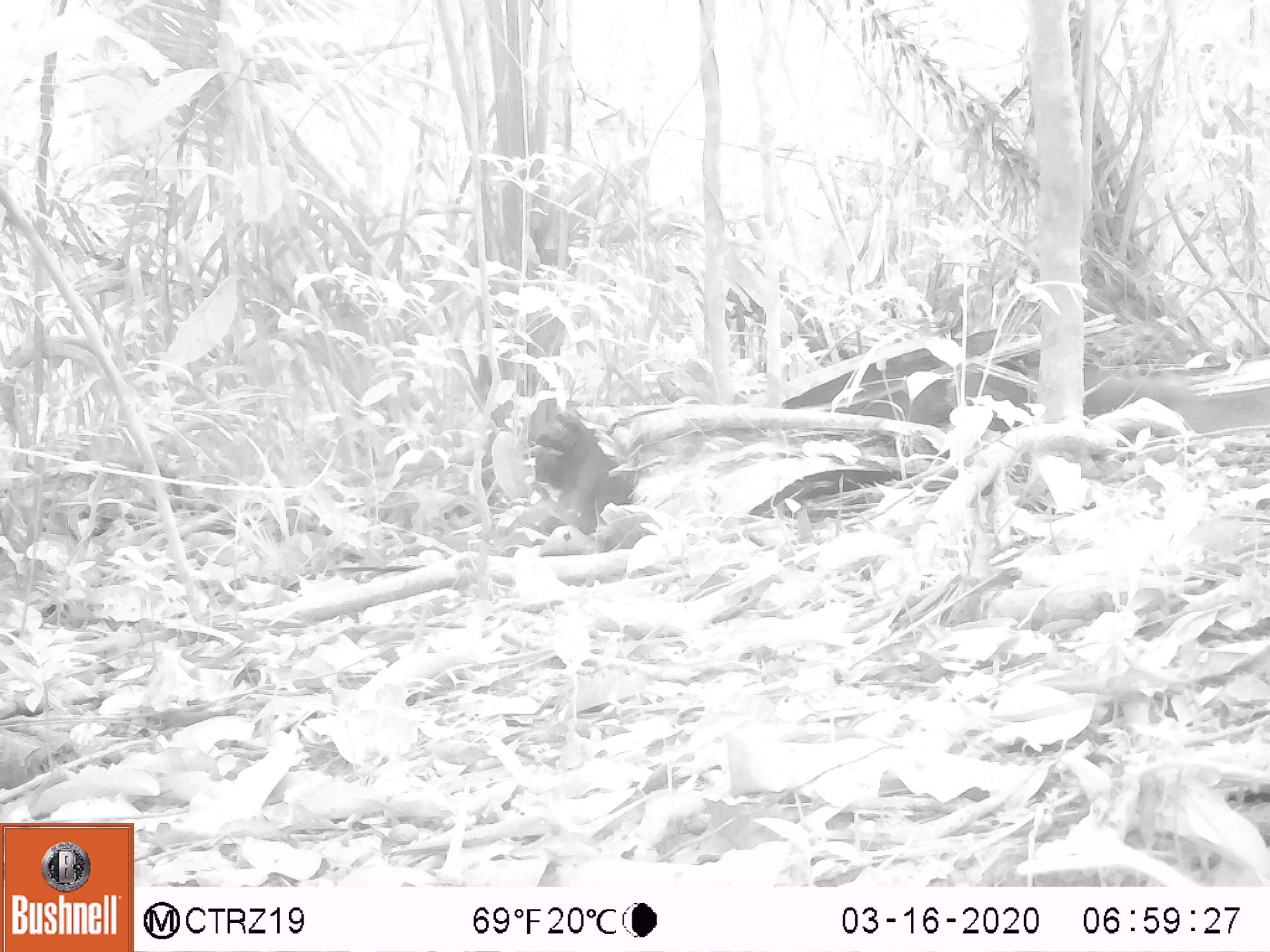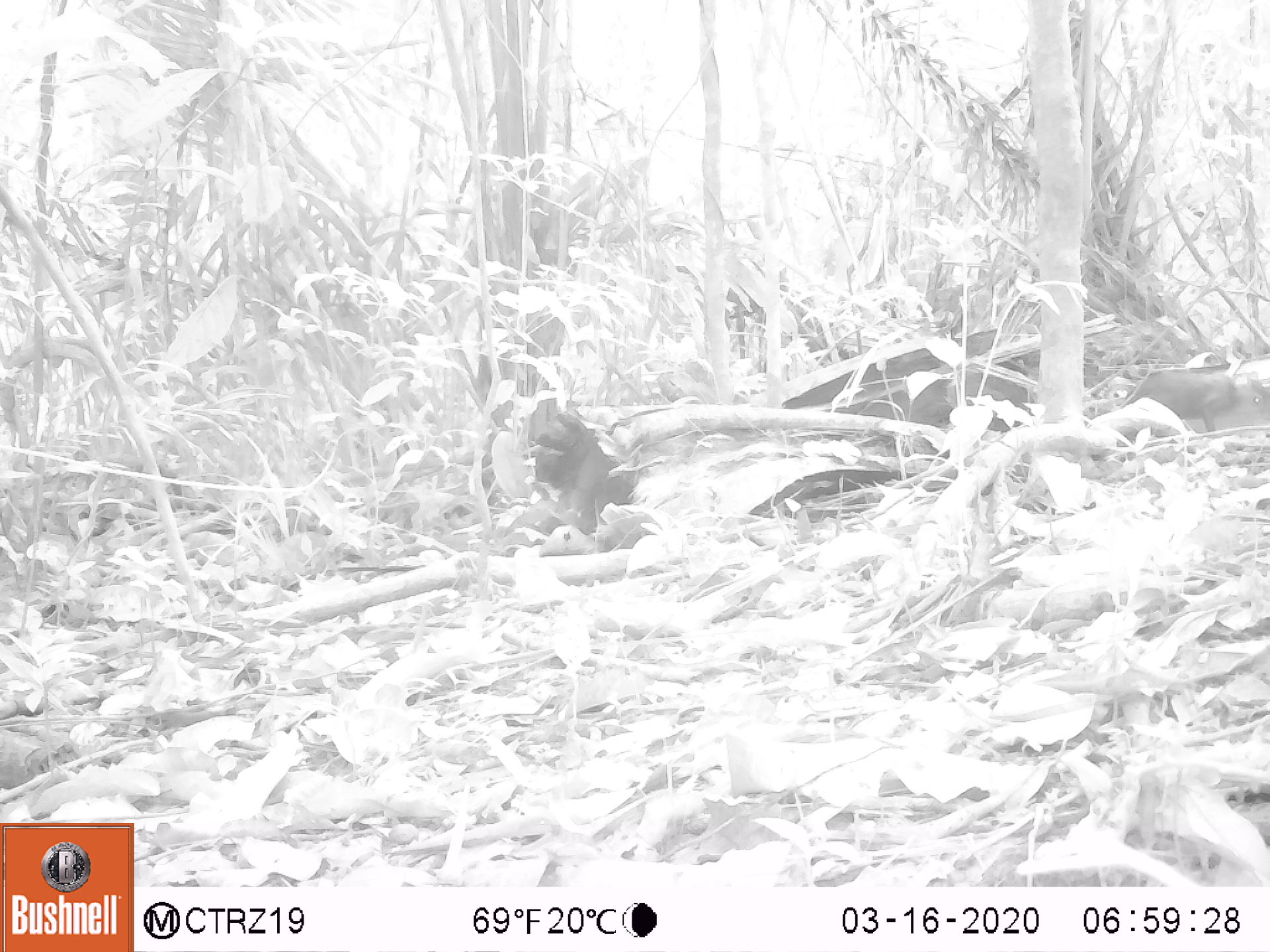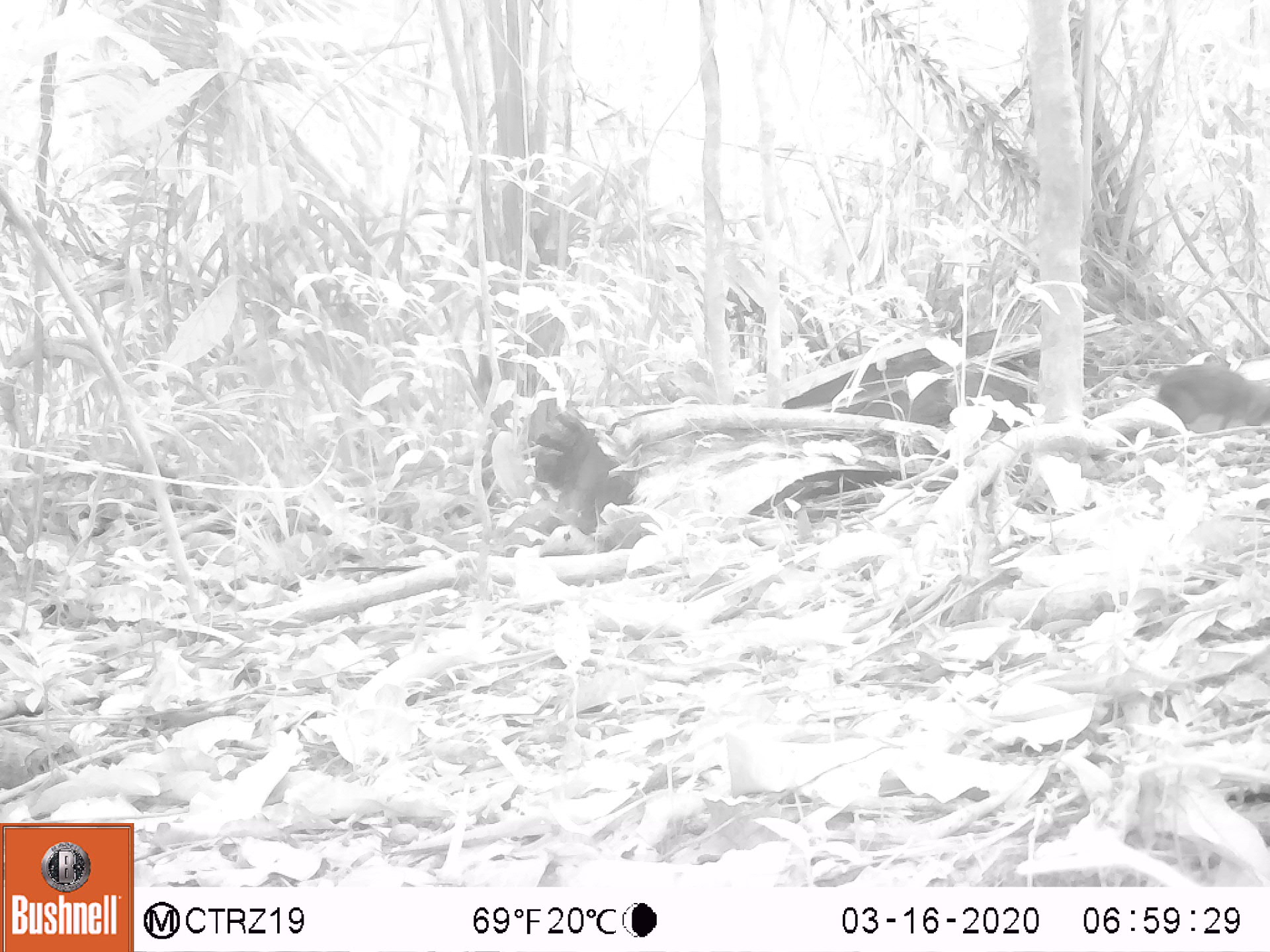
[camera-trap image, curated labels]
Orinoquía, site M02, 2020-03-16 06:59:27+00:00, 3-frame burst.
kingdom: Animalia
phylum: Chordata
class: Mammalia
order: Rodentia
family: Dasyproctidae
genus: Dasyprocta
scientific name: Dasyprocta fuliginosa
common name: black agouti